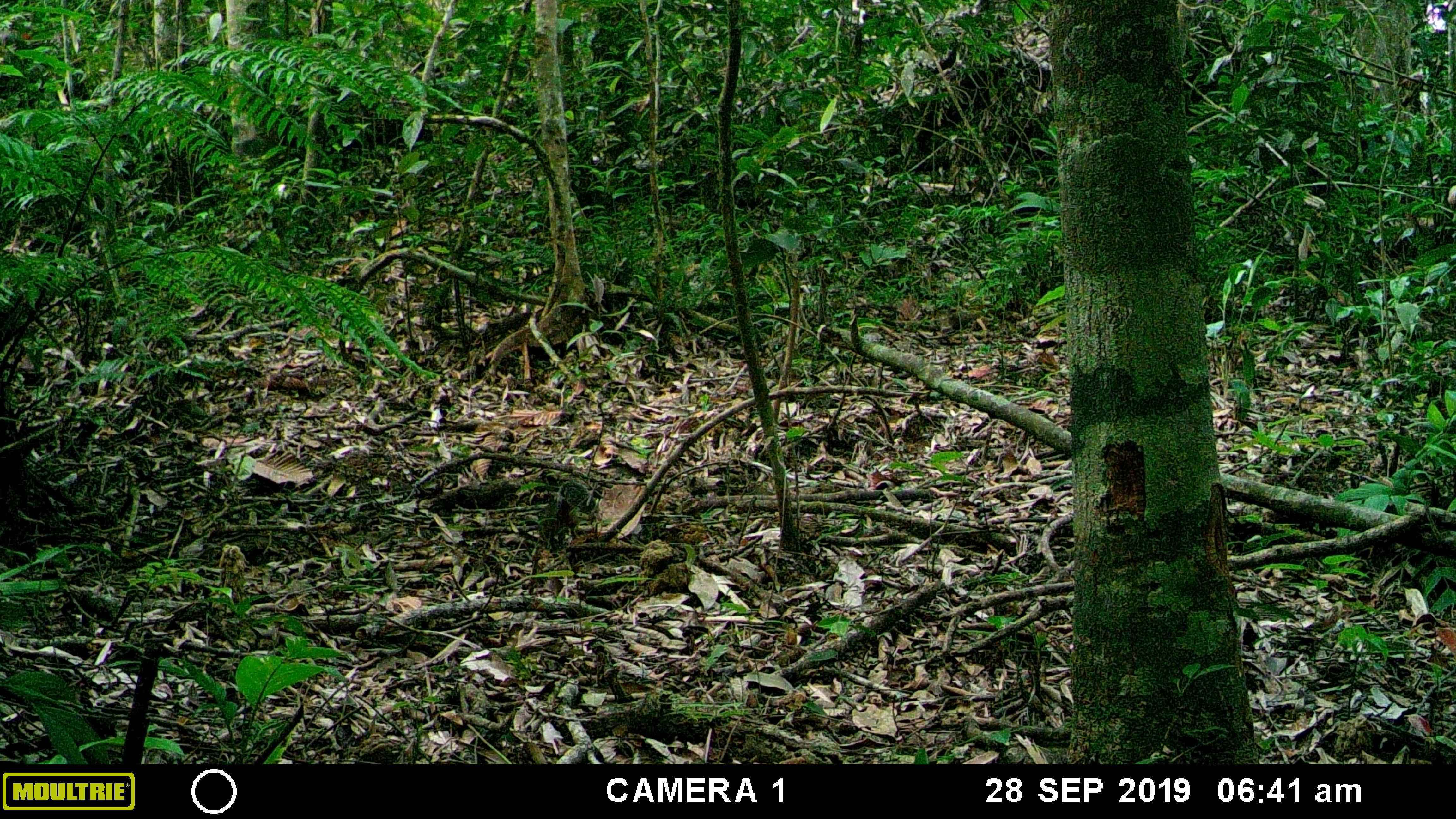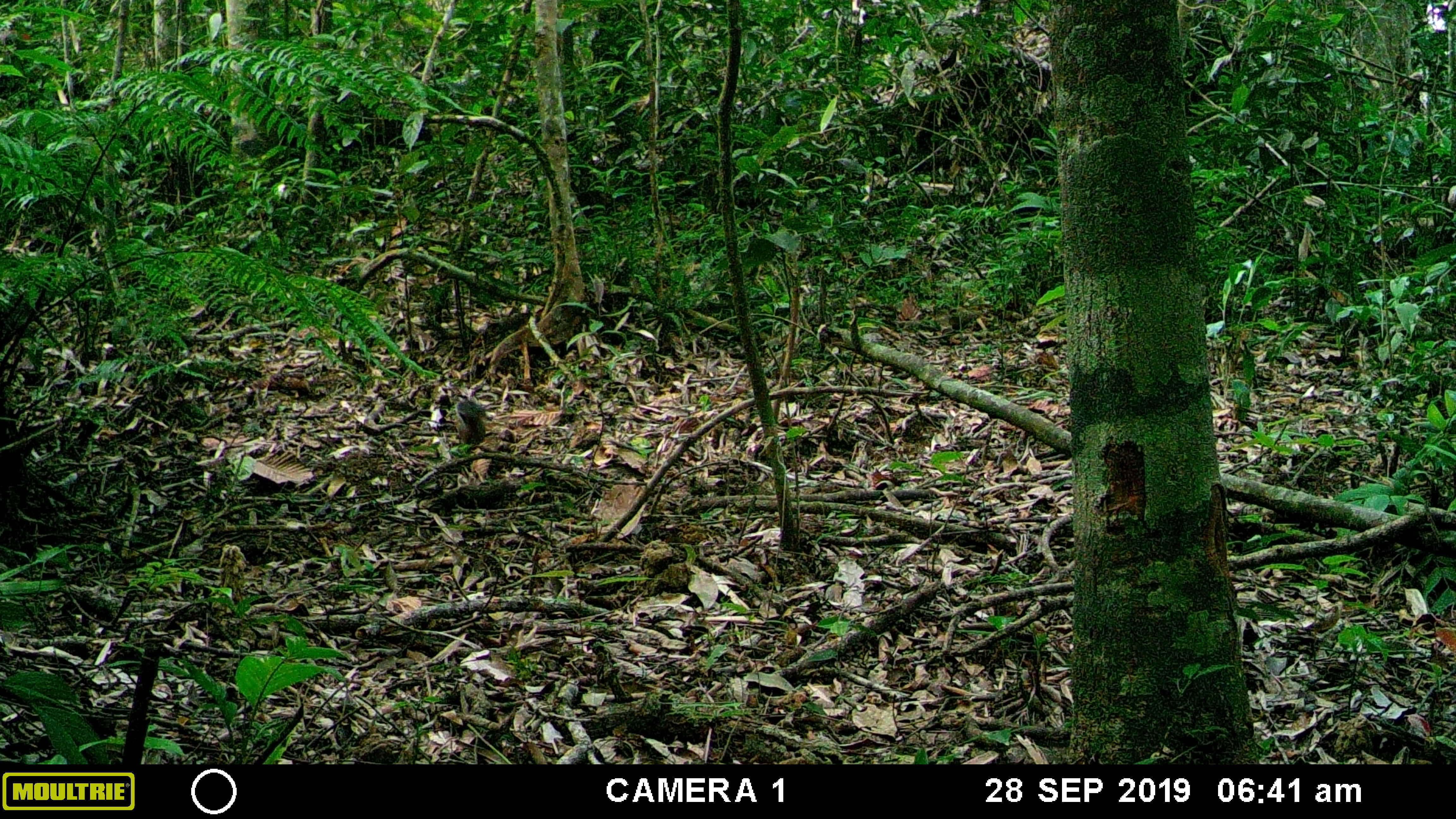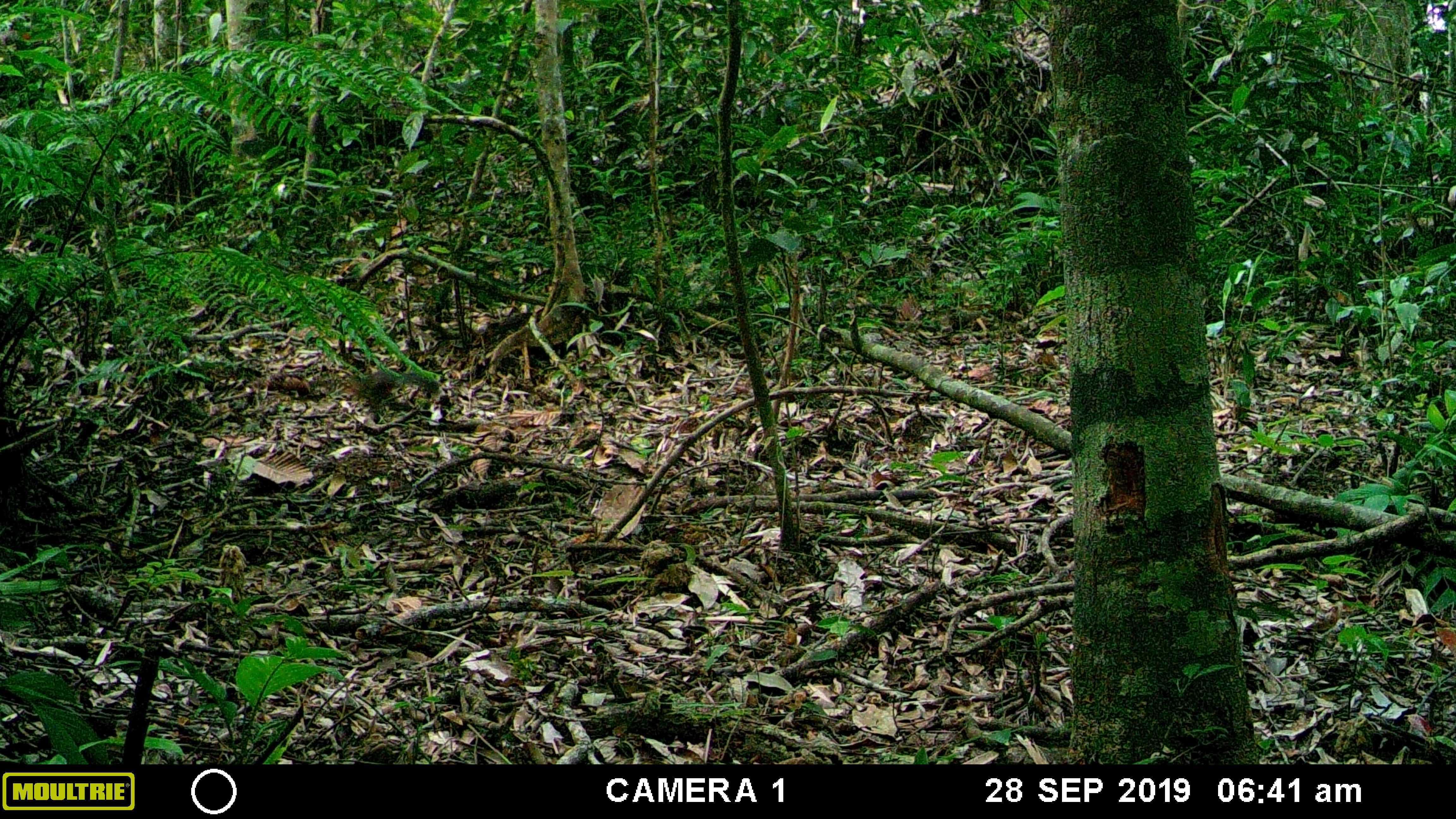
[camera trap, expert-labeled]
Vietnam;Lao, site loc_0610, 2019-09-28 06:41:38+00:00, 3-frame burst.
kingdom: Animalia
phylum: Chordata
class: Mammalia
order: Rodentia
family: Sciuridae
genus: Dremomys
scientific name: Dremomys rufigenis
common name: red-cheeked squirrel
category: red cheeked squirrel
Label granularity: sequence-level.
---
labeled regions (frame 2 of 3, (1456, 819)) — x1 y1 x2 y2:
red cheeked squirrel: 456 399 485 444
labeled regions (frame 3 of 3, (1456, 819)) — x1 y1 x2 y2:
red cheeked squirrel: 343 369 439 413